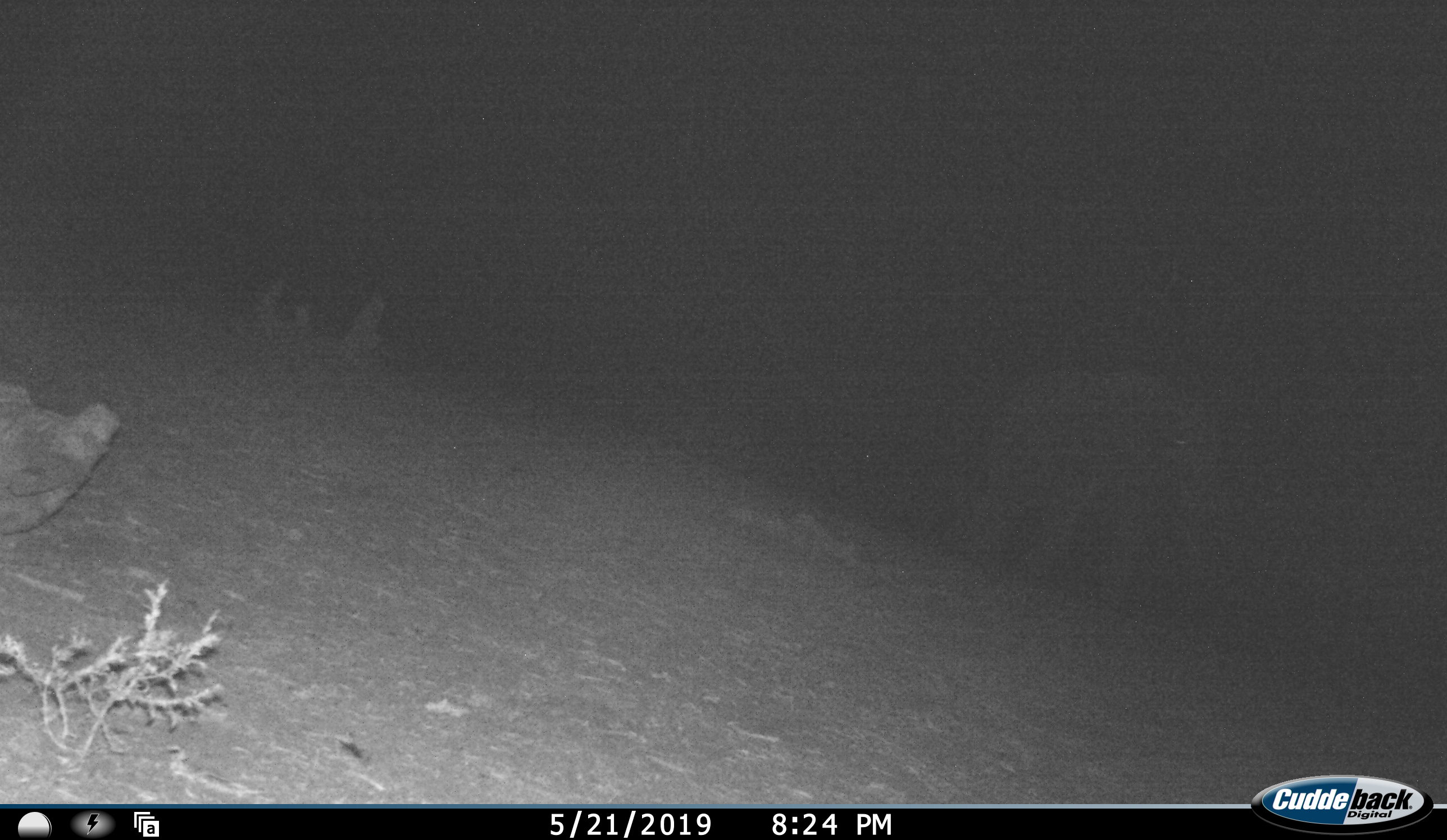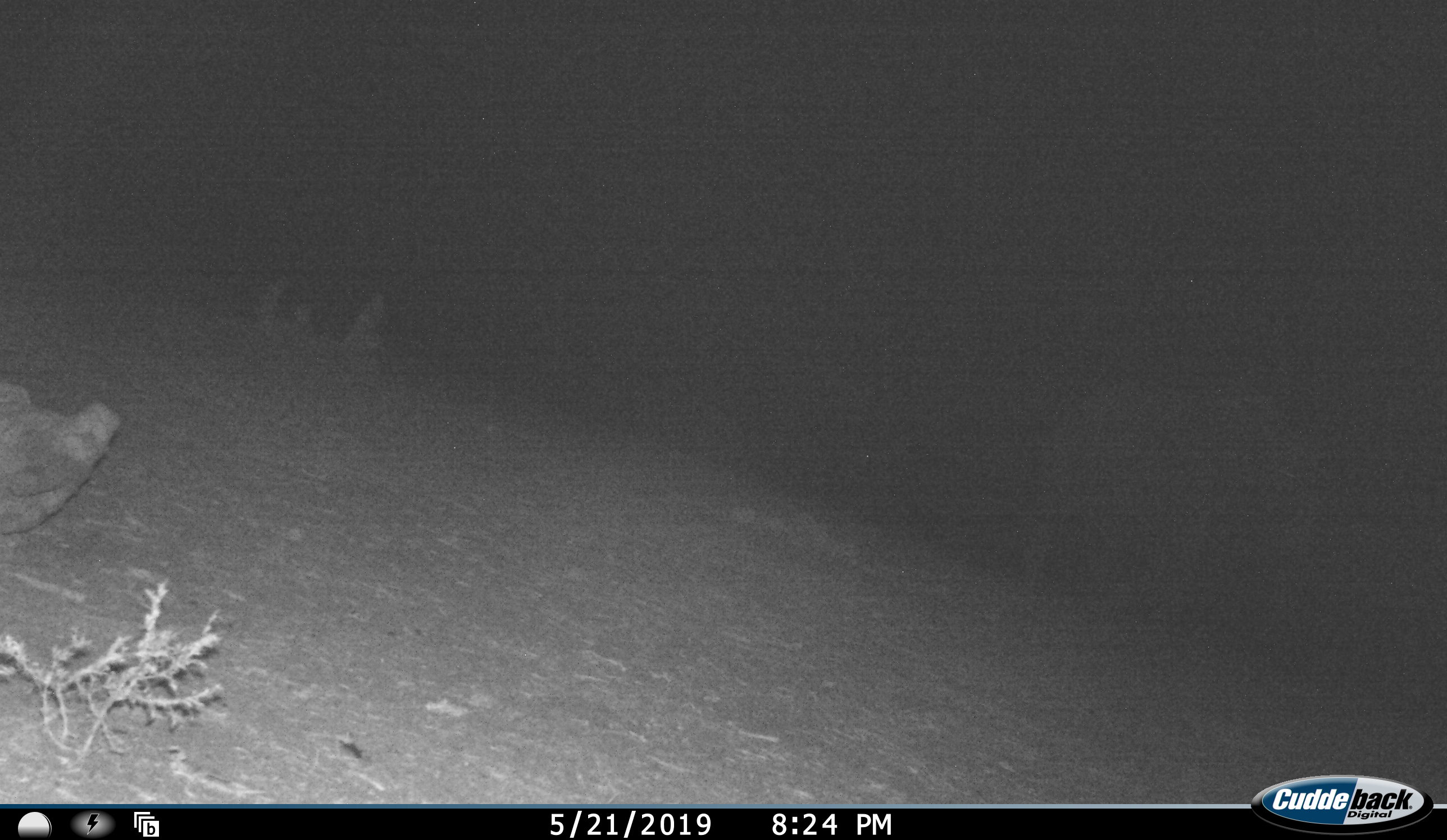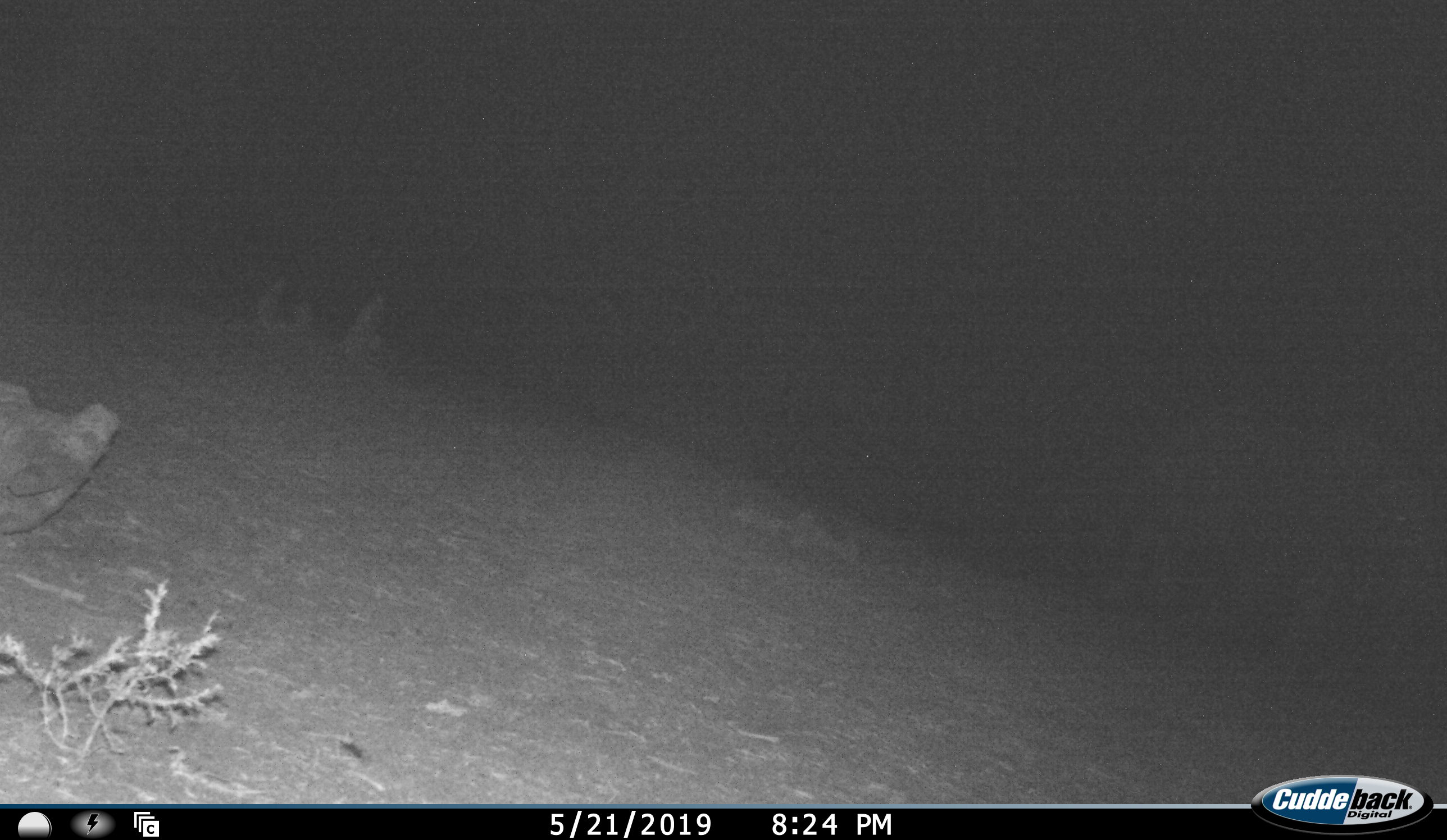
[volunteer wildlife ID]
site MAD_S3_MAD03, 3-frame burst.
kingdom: Animalia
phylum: Chordata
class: Mammalia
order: Proboscidea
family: Elephantidae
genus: Loxodonta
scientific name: Loxodonta africana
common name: african bush elephant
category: elephant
Elephant (african bush elephant) (Loxodonta africana), count 1. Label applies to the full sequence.